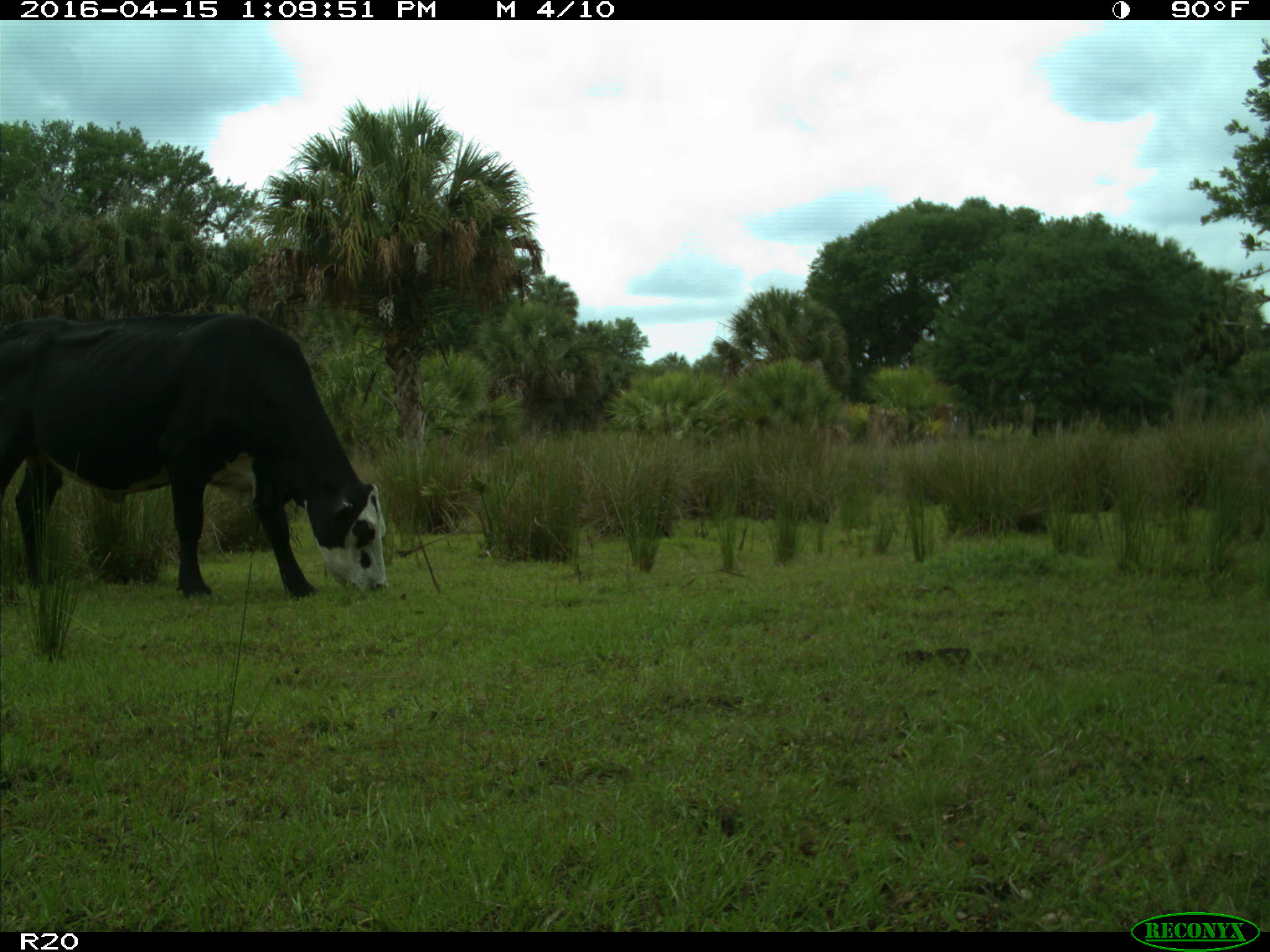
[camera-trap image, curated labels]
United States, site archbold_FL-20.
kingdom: Animalia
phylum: Chordata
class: Mammalia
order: Artiodactyla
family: Bovidae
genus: Bos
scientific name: Bos taurus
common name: domestic cow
Bos taurus (domestic cow).